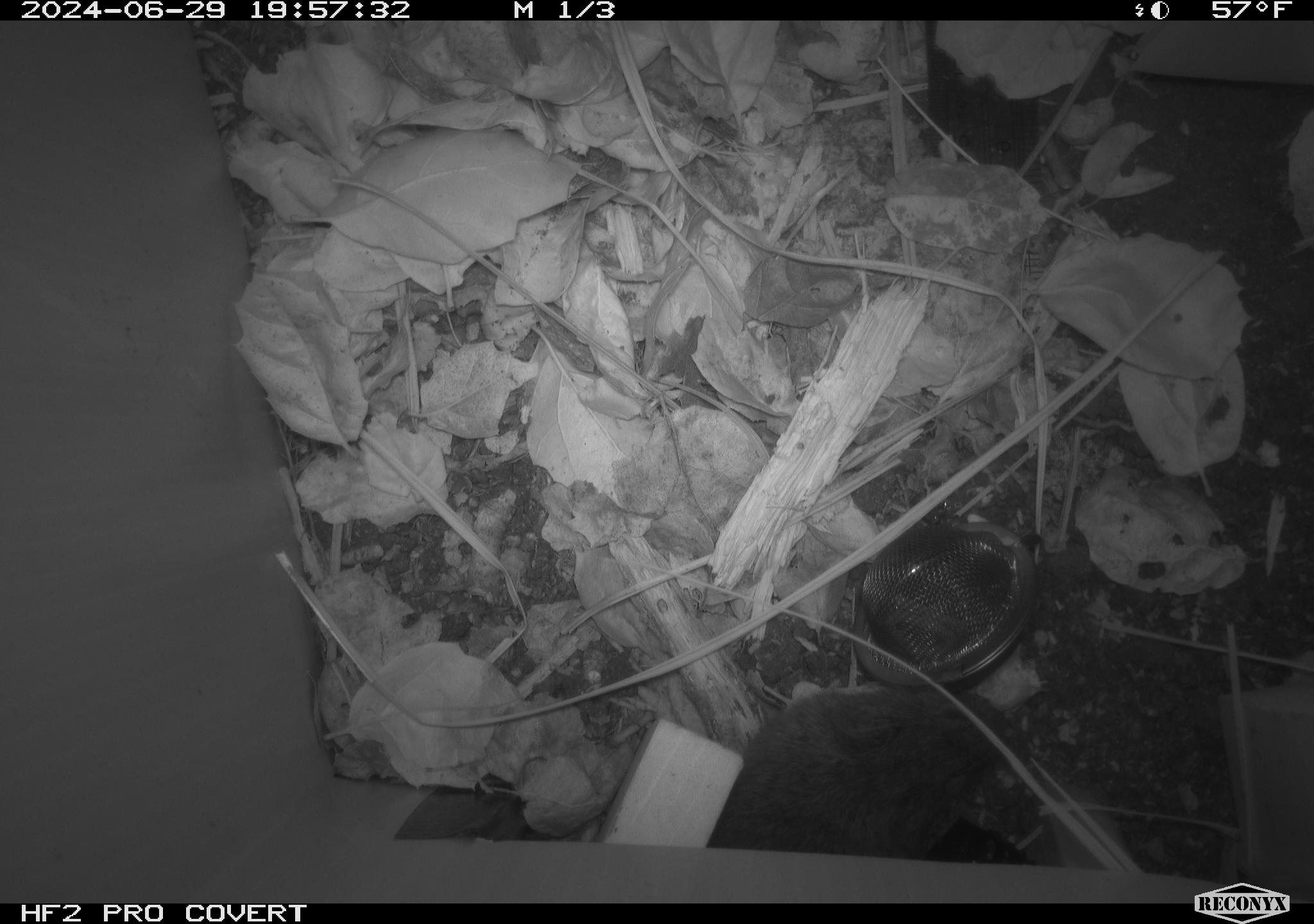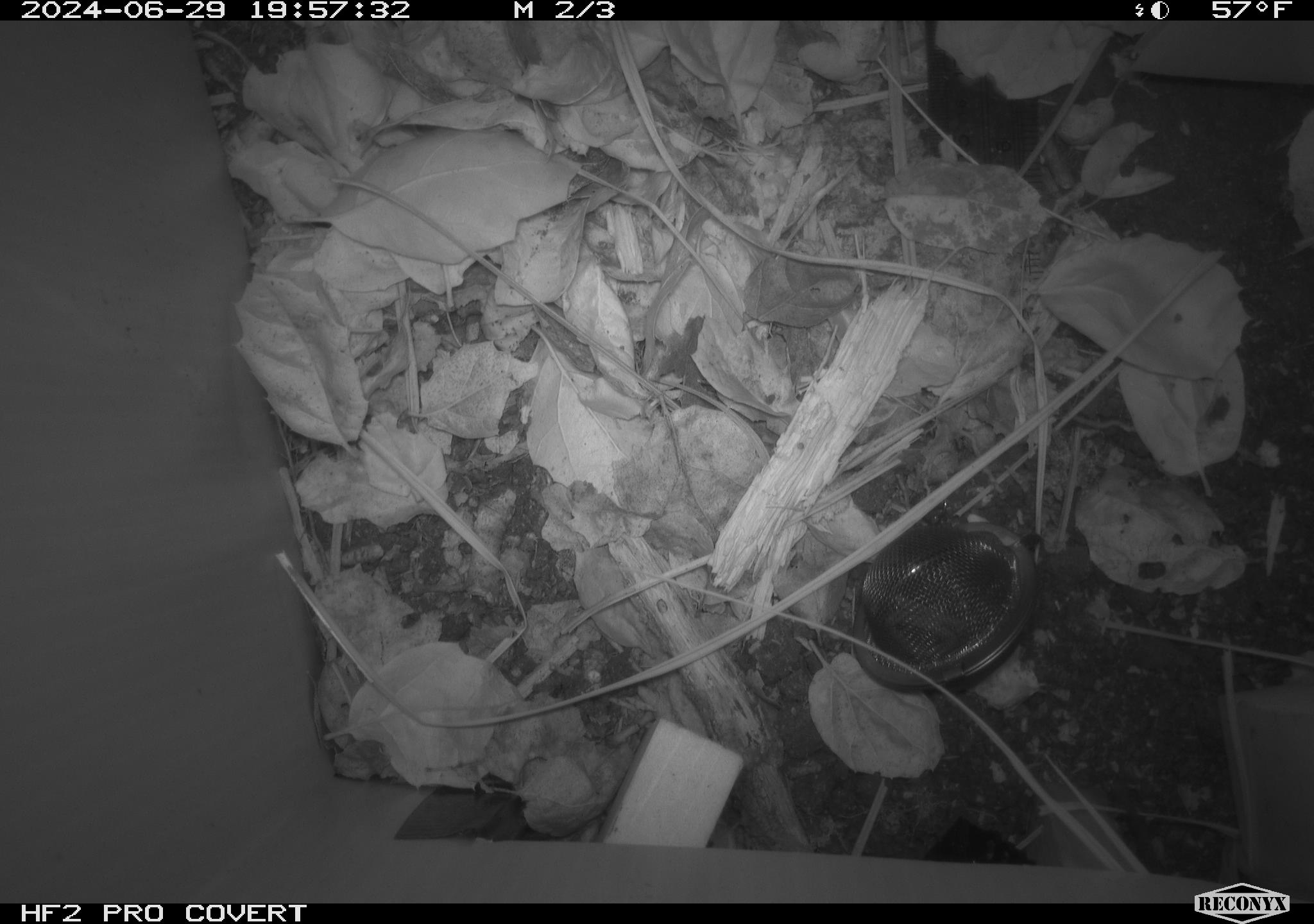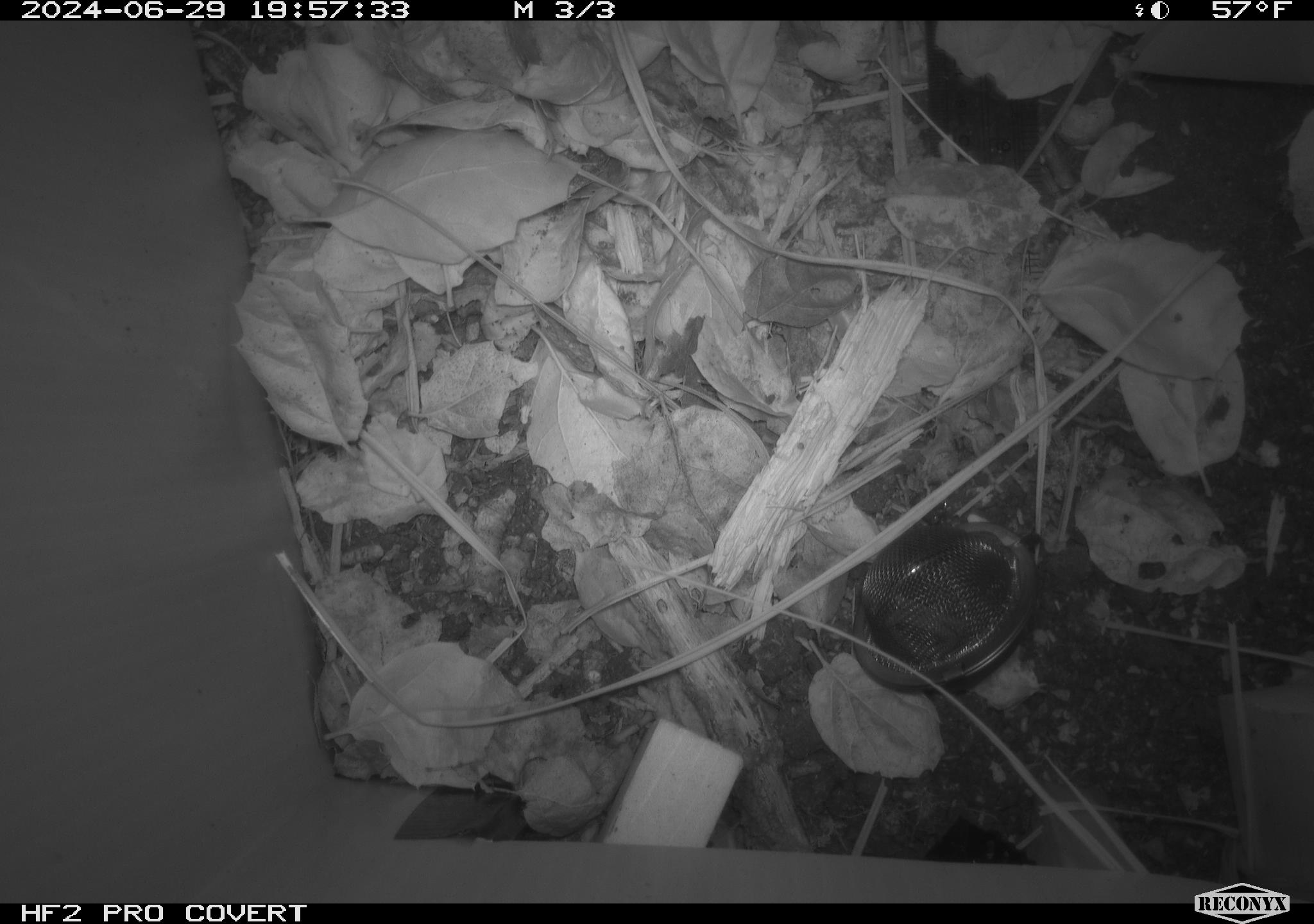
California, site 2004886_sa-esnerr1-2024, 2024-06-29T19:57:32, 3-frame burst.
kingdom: Animalia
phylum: Chordata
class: Mammalia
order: Rodentia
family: Cricetidae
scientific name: Cricetidae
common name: hamsters, voles, lemmings, and allies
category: cricetidae family